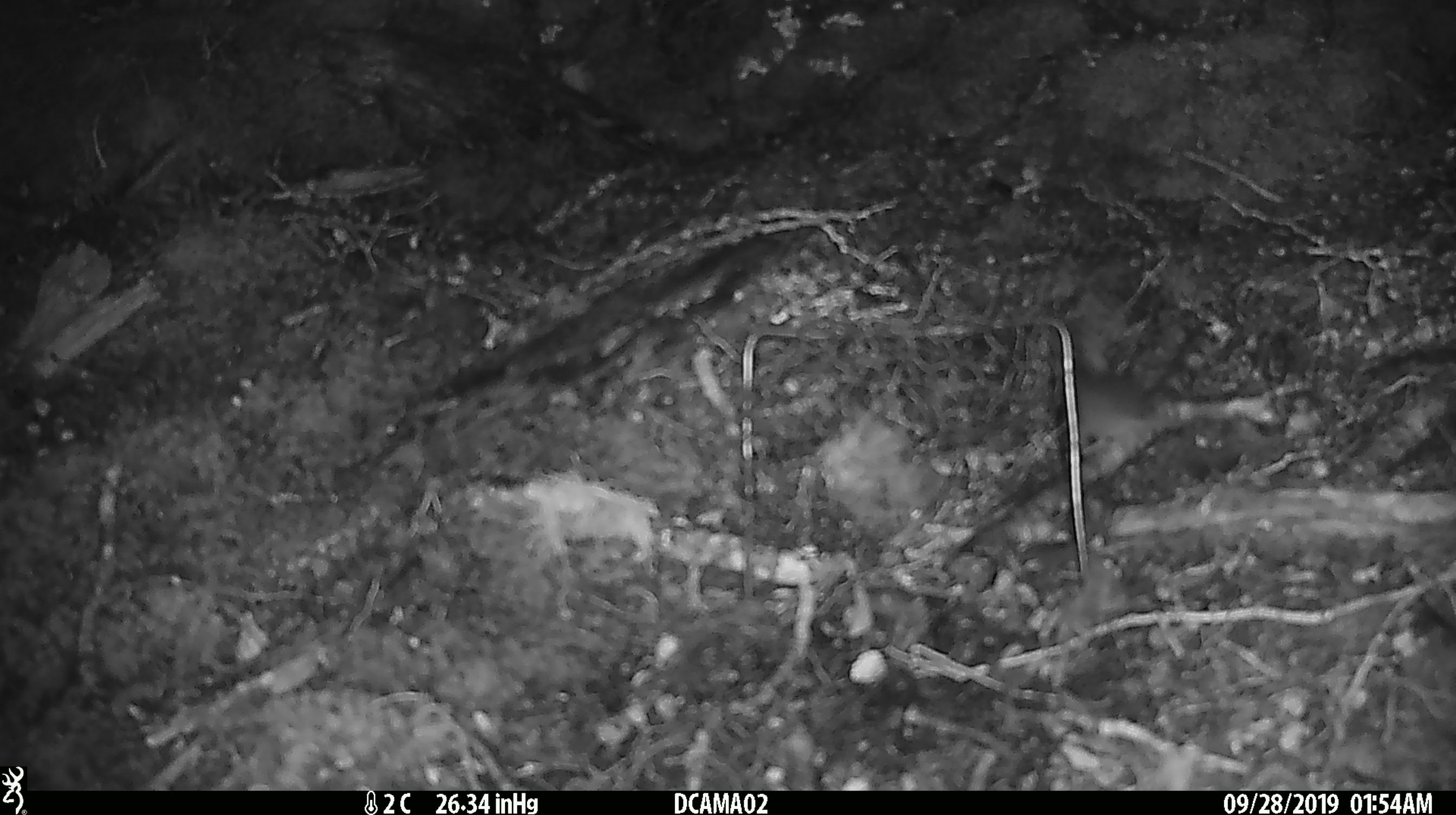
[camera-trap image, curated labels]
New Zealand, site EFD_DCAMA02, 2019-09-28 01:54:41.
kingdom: Animalia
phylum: Chordata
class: Mammalia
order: Rodentia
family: Muridae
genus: Mus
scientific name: Mus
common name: mouse